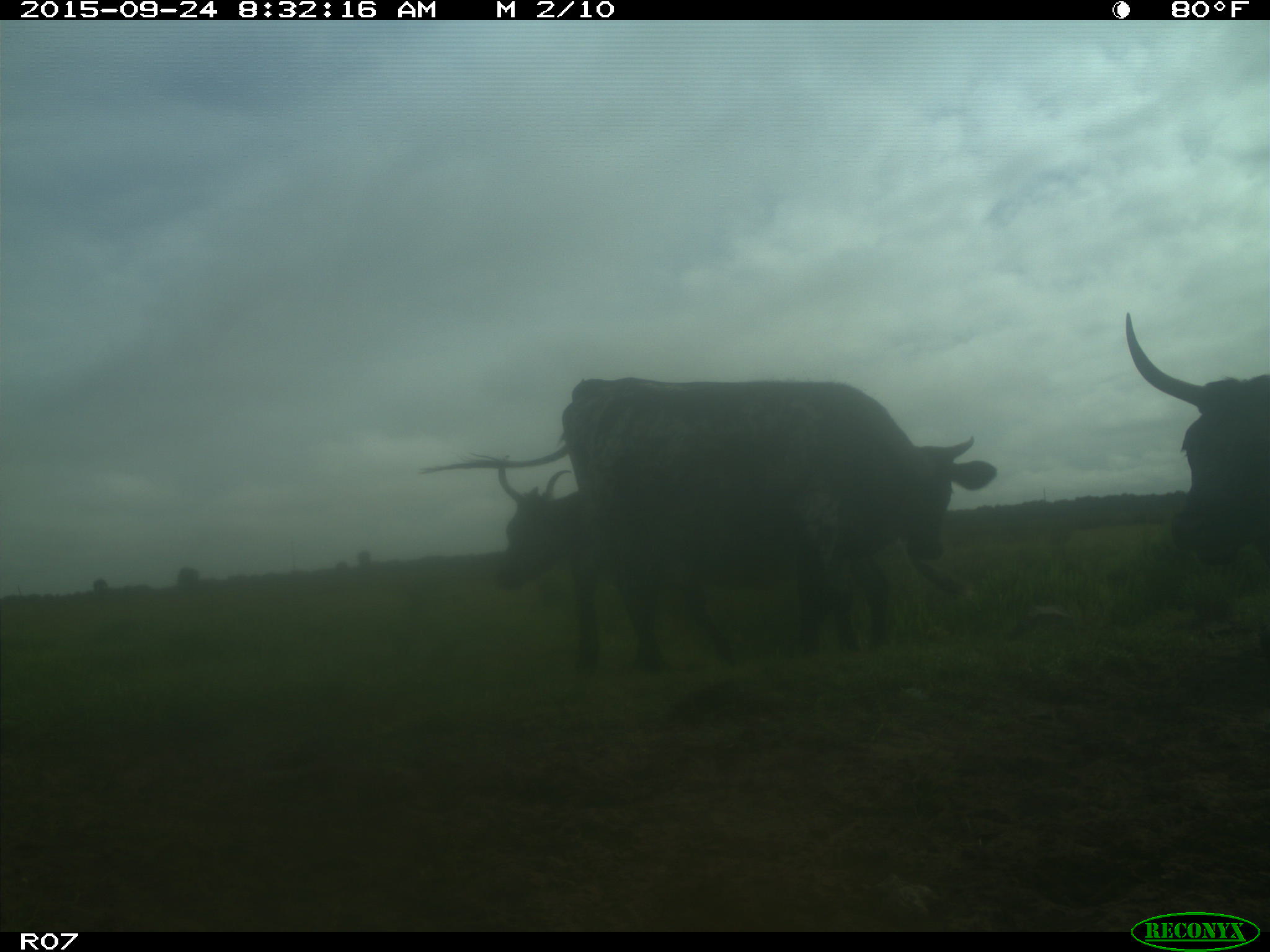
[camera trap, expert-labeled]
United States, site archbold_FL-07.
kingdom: Animalia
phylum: Chordata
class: Mammalia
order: Artiodactyla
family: Bovidae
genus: Bos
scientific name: Bos taurus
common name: domestic cow